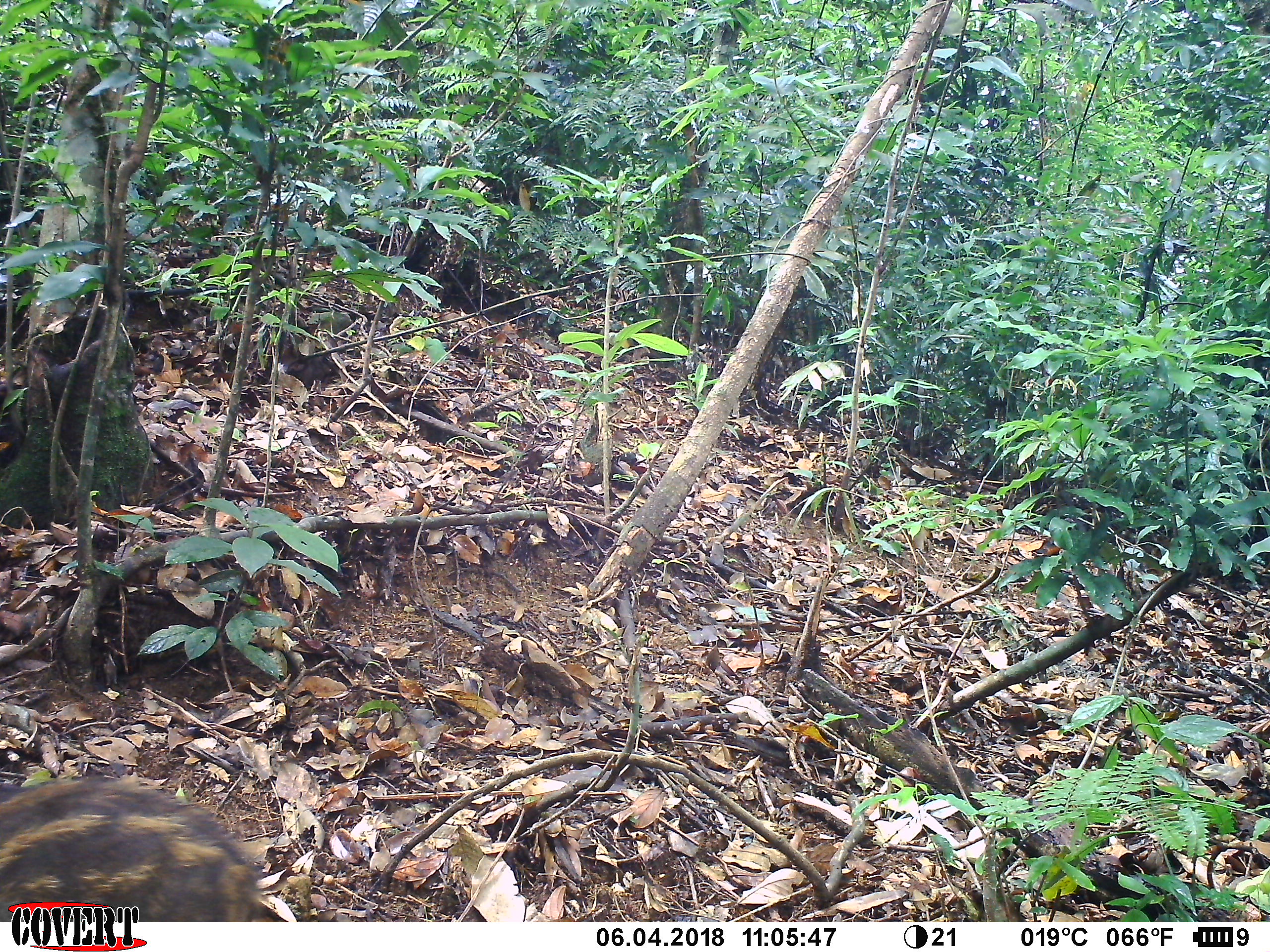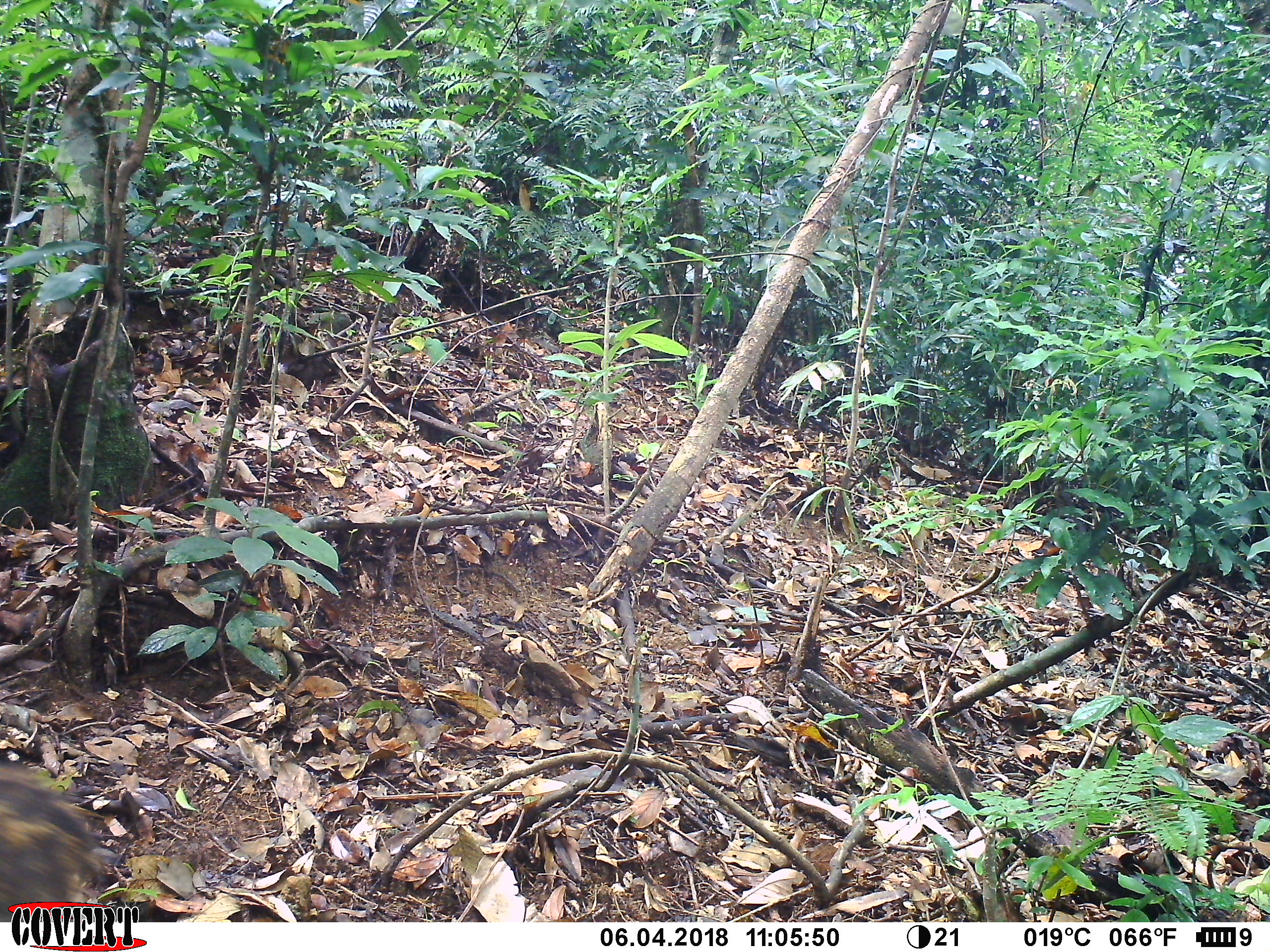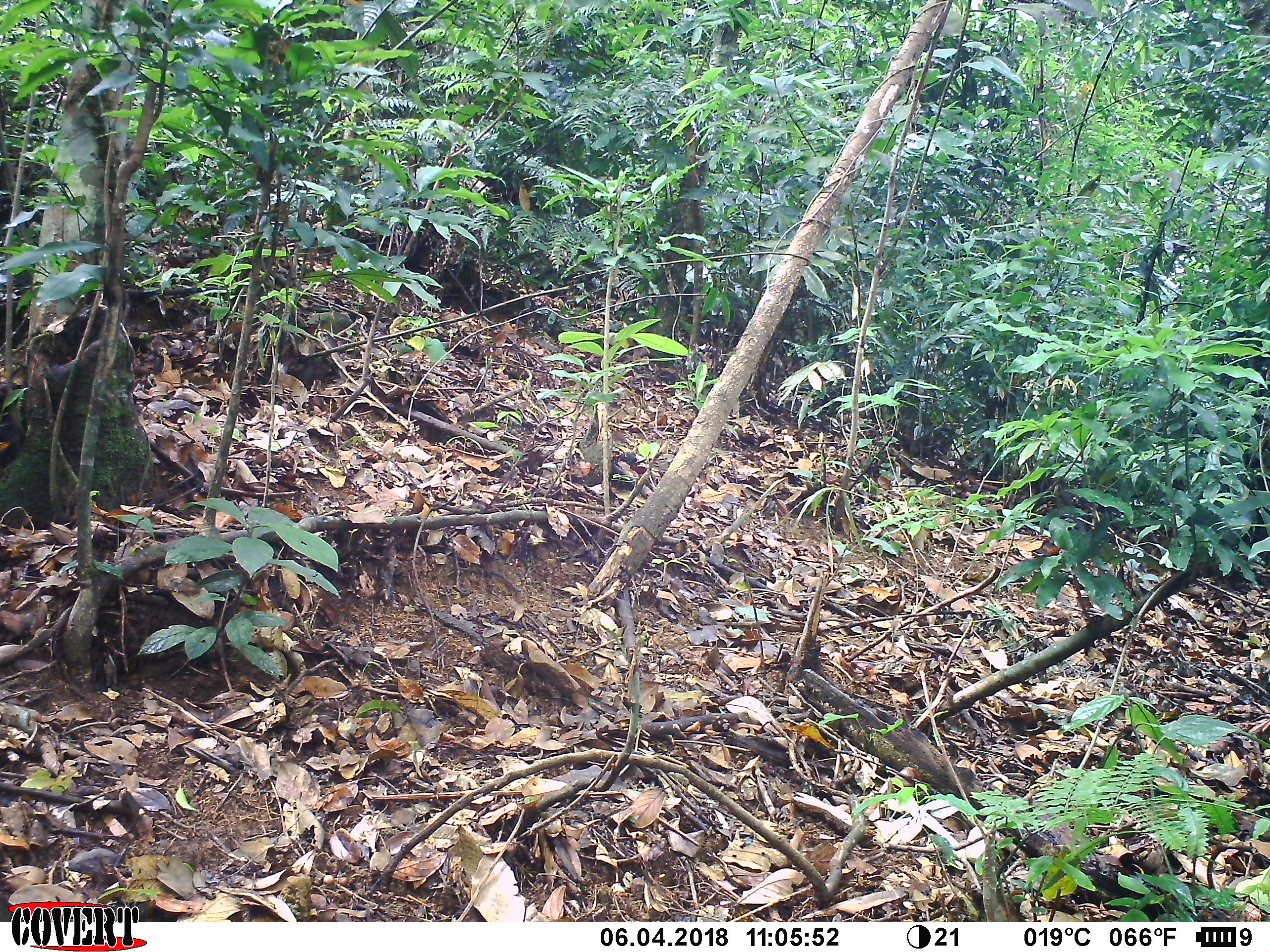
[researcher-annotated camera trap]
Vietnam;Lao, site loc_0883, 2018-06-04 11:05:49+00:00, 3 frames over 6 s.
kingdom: Animalia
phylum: Chordata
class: Mammalia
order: Artiodactyla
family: Suidae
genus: Sus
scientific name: Sus scrofa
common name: eurasian wild pig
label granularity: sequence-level